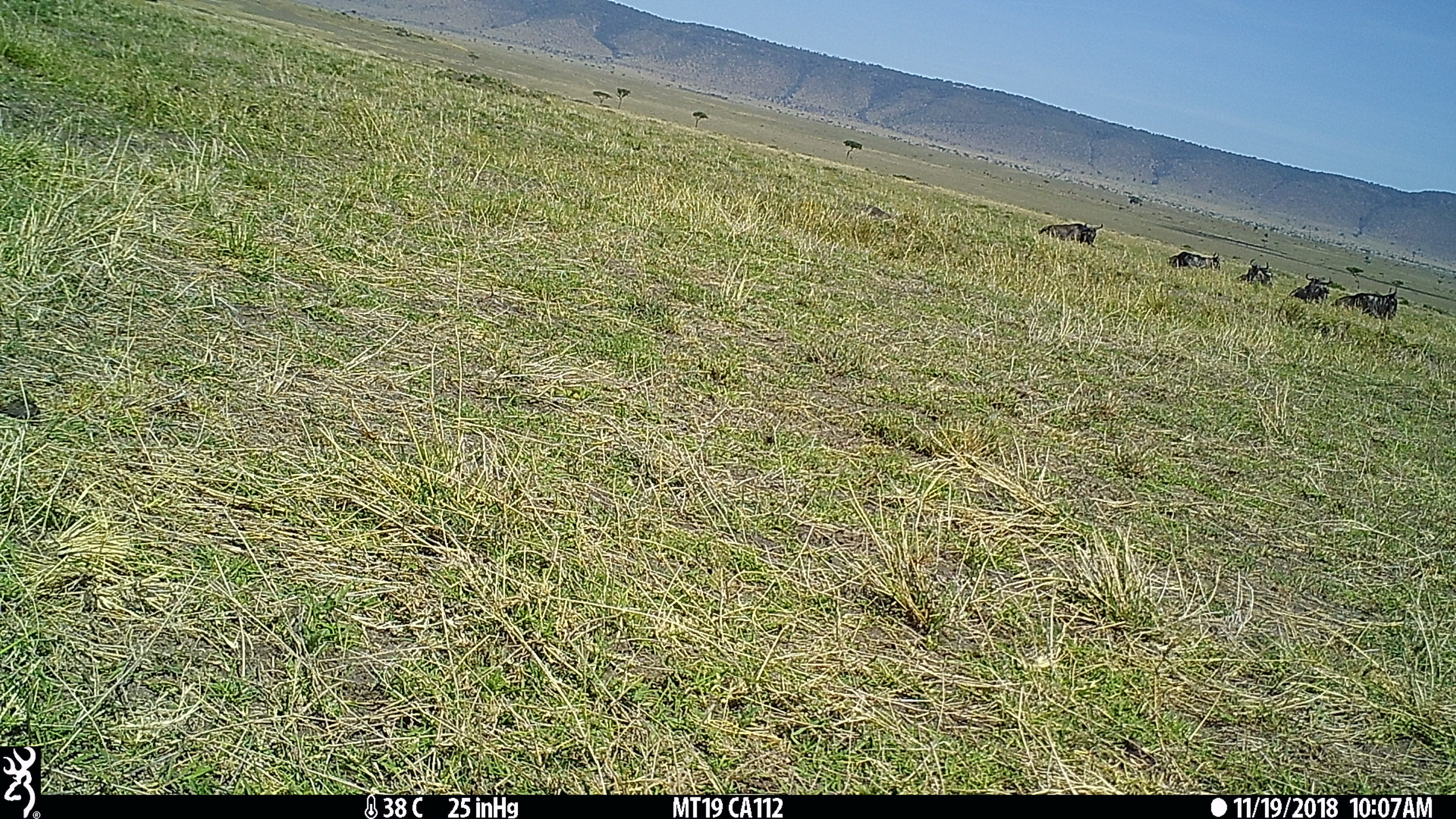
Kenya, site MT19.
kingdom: Animalia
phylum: Chordata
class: Mammalia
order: Artiodactyla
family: Bovidae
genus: Connochaetes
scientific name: Connochaetes taurinus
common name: blue wildebeest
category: wildebeest